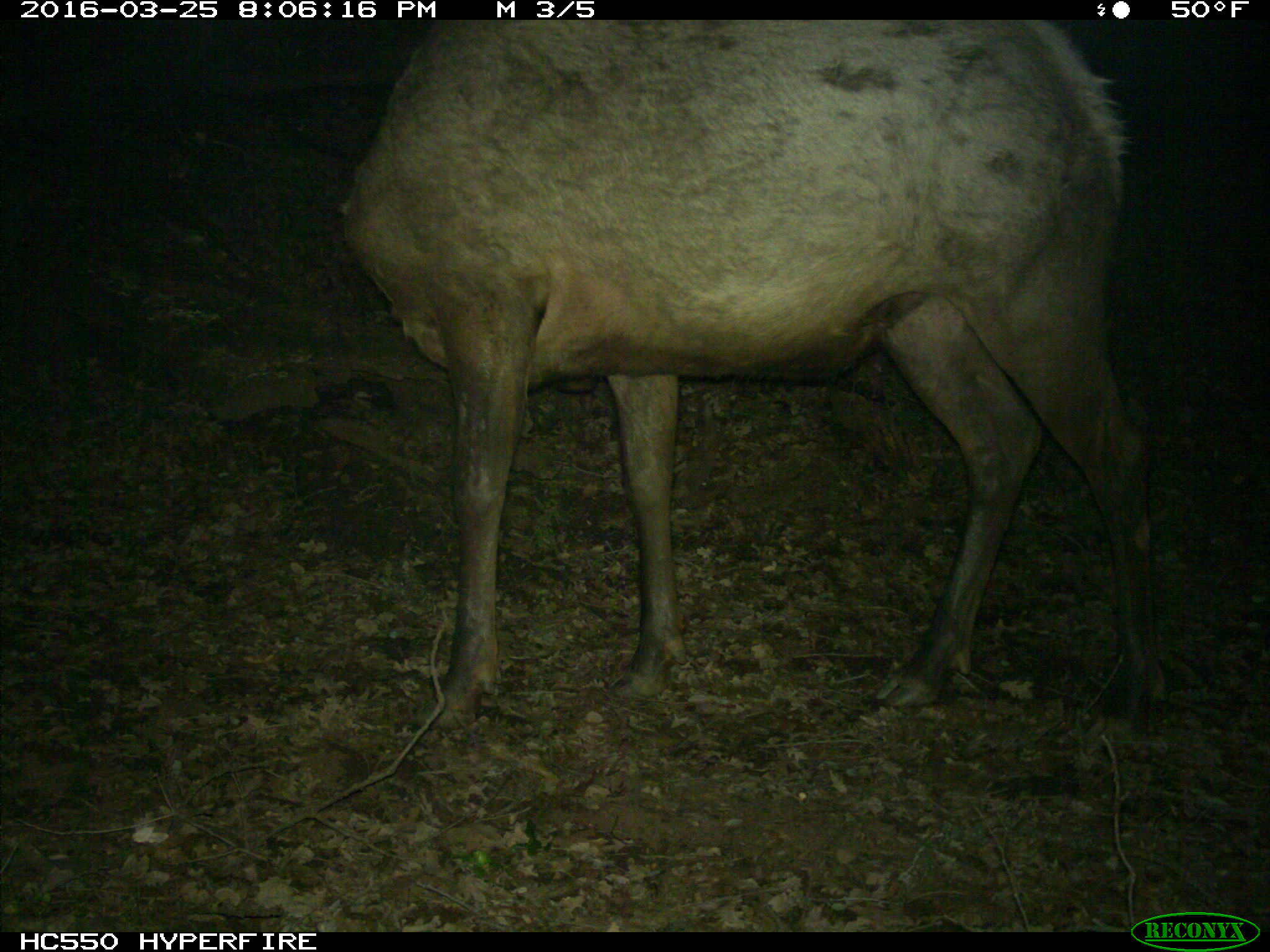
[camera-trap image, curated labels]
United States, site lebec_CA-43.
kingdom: Animalia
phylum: Chordata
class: Mammalia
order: Artiodactyla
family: Cervidae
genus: Cervus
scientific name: Cervus canadensis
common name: elk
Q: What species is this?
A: Cervus canadensis (elk).